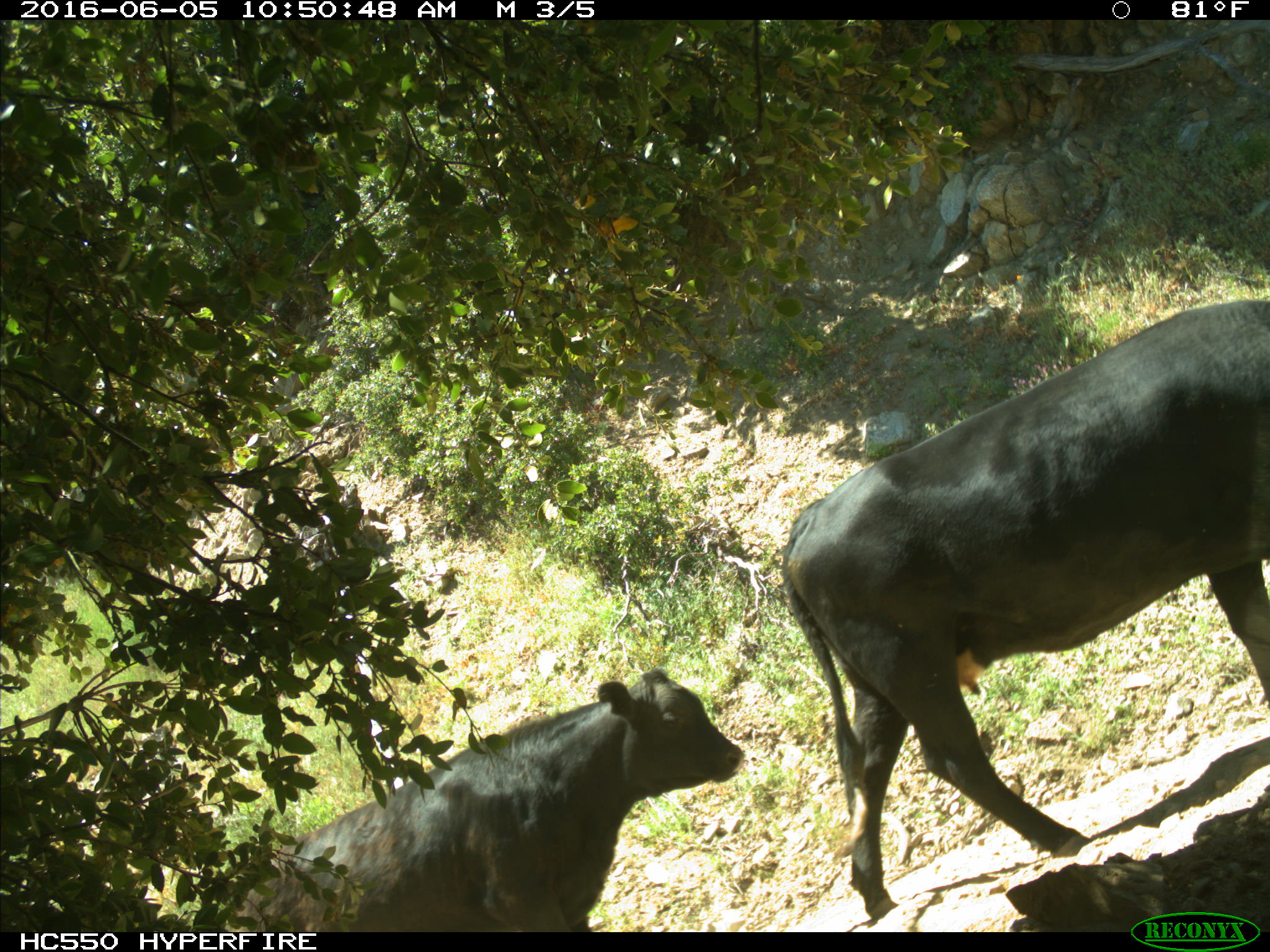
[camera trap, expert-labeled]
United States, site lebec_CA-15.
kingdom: Animalia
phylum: Chordata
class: Mammalia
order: Artiodactyla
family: Bovidae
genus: Bos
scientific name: Bos taurus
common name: domestic cow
Bos taurus (domestic cow).